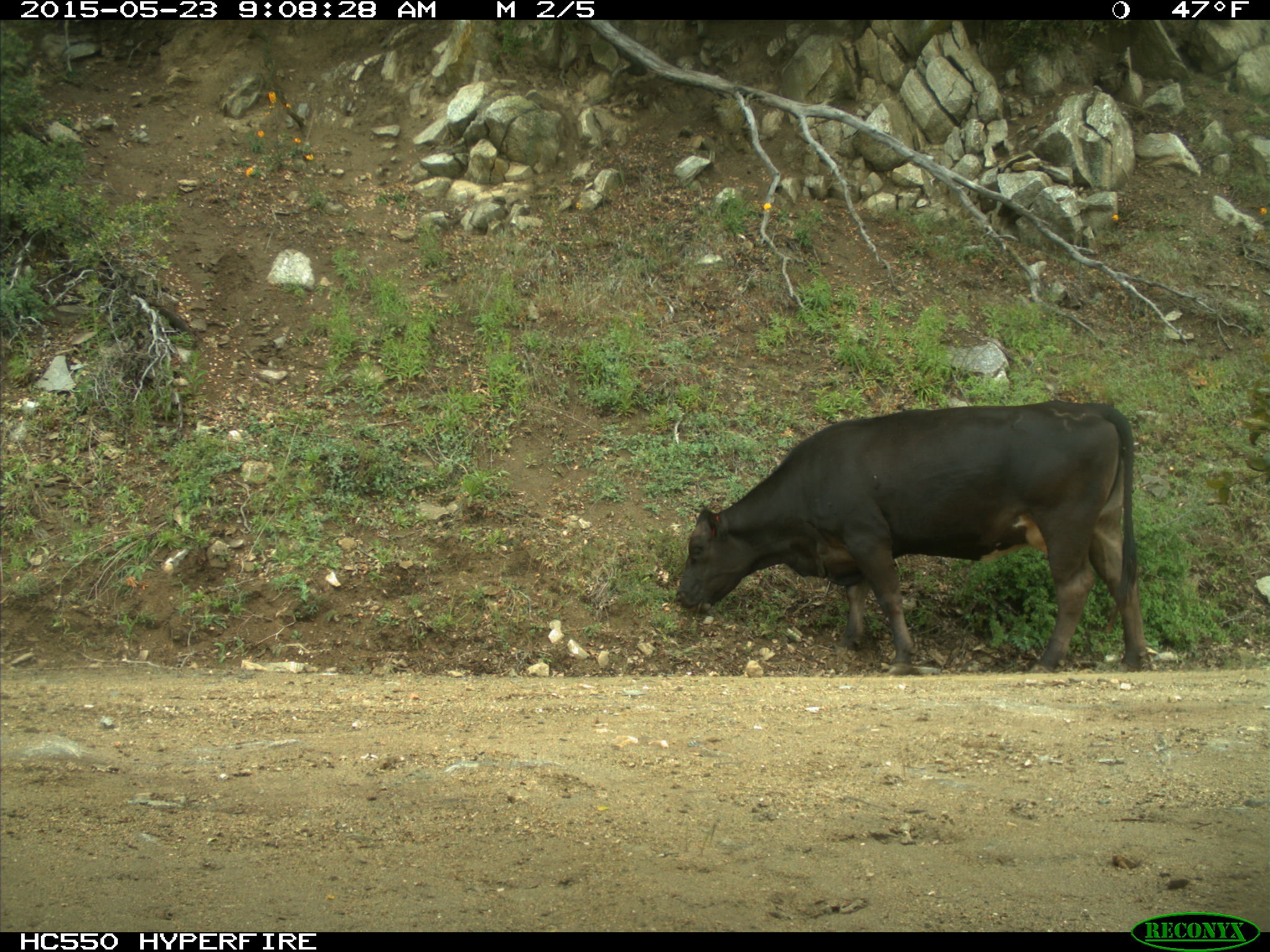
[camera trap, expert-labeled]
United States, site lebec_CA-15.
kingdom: Animalia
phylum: Chordata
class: Mammalia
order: Artiodactyla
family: Bovidae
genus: Bos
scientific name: Bos taurus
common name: domestic cow